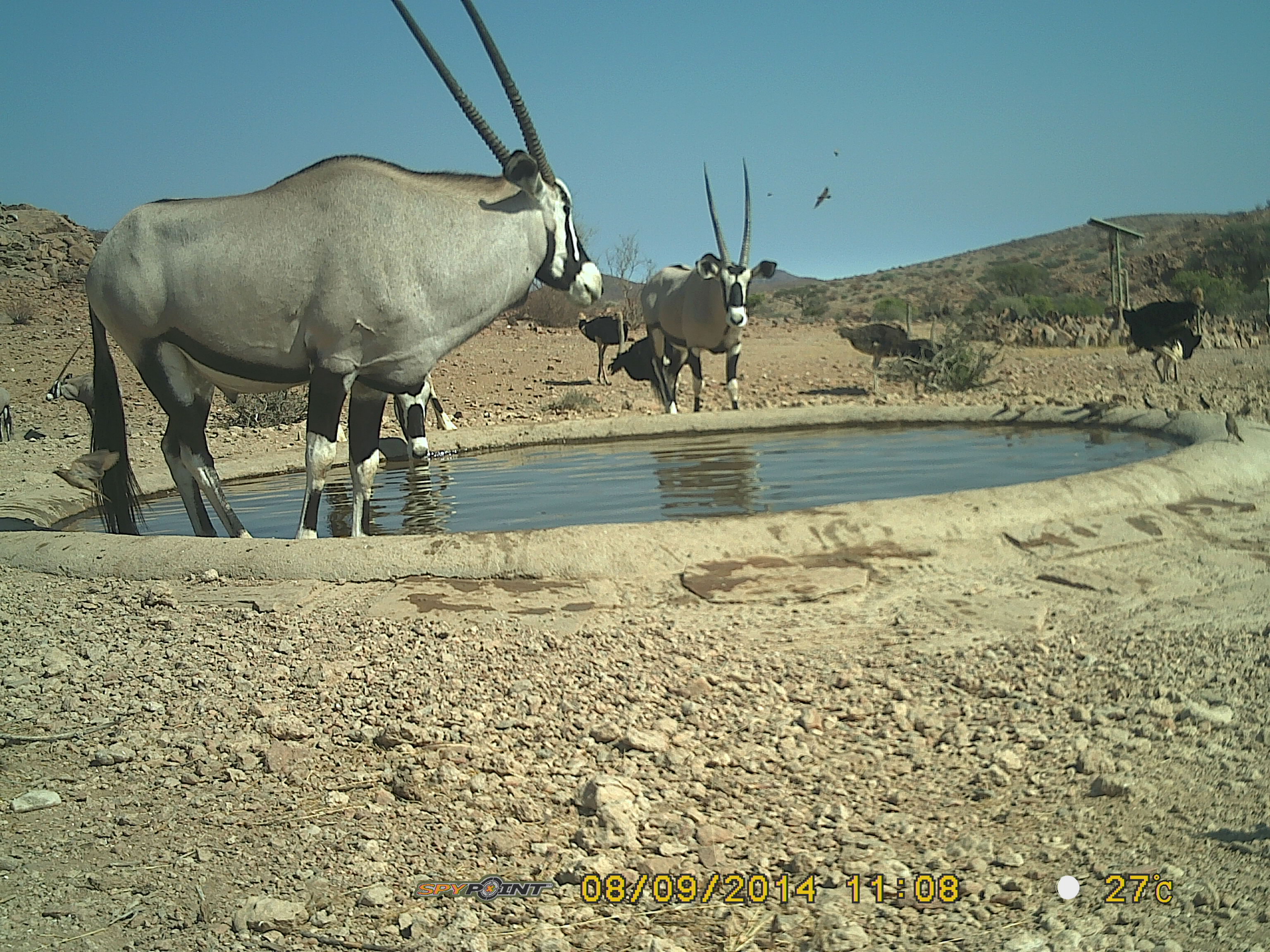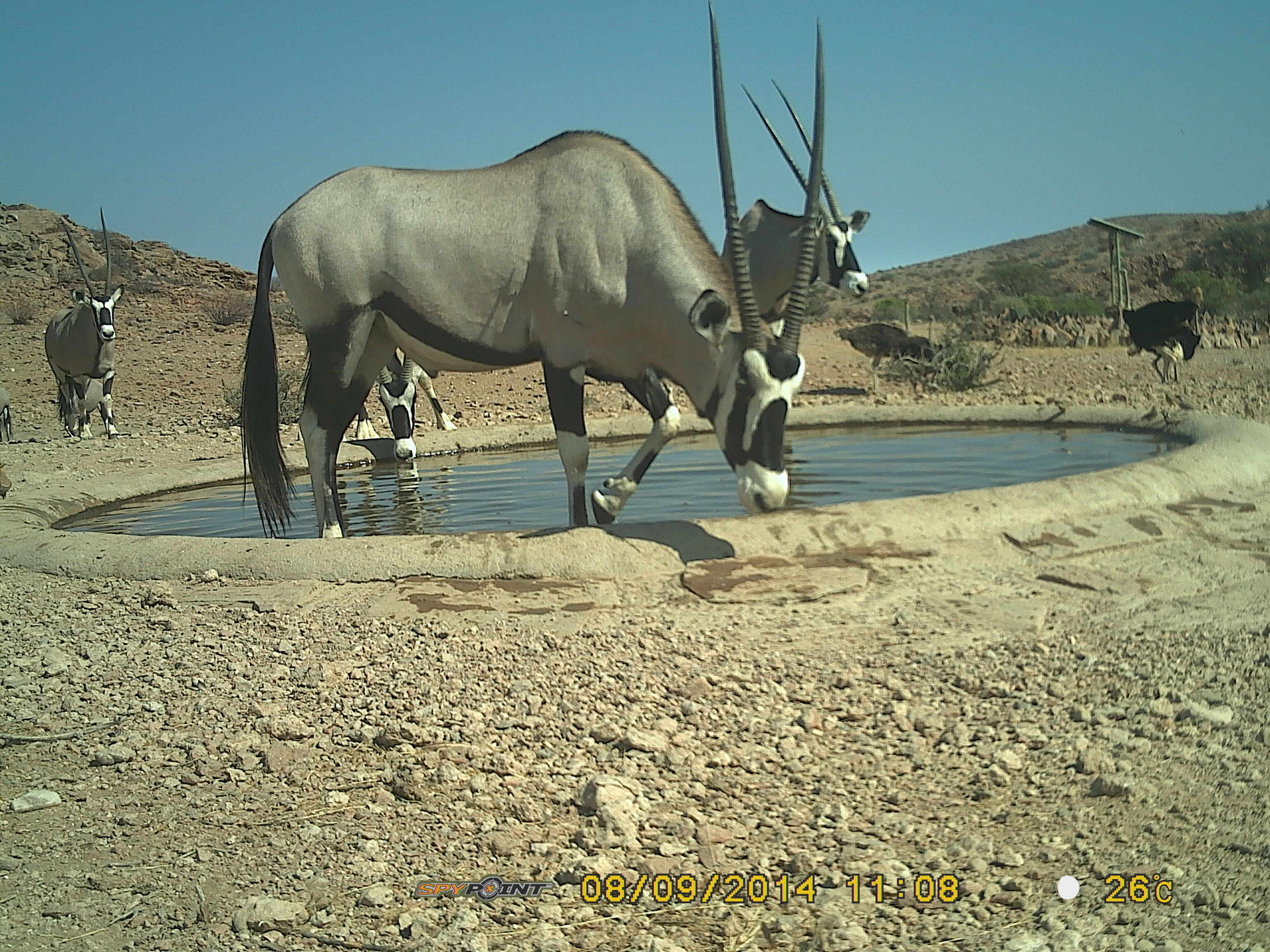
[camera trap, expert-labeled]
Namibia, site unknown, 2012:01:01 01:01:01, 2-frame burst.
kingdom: Animalia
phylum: Chordata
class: Mammalia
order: Artiodactyla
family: Bovidae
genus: Oryx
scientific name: Oryx gazella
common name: gemsbok